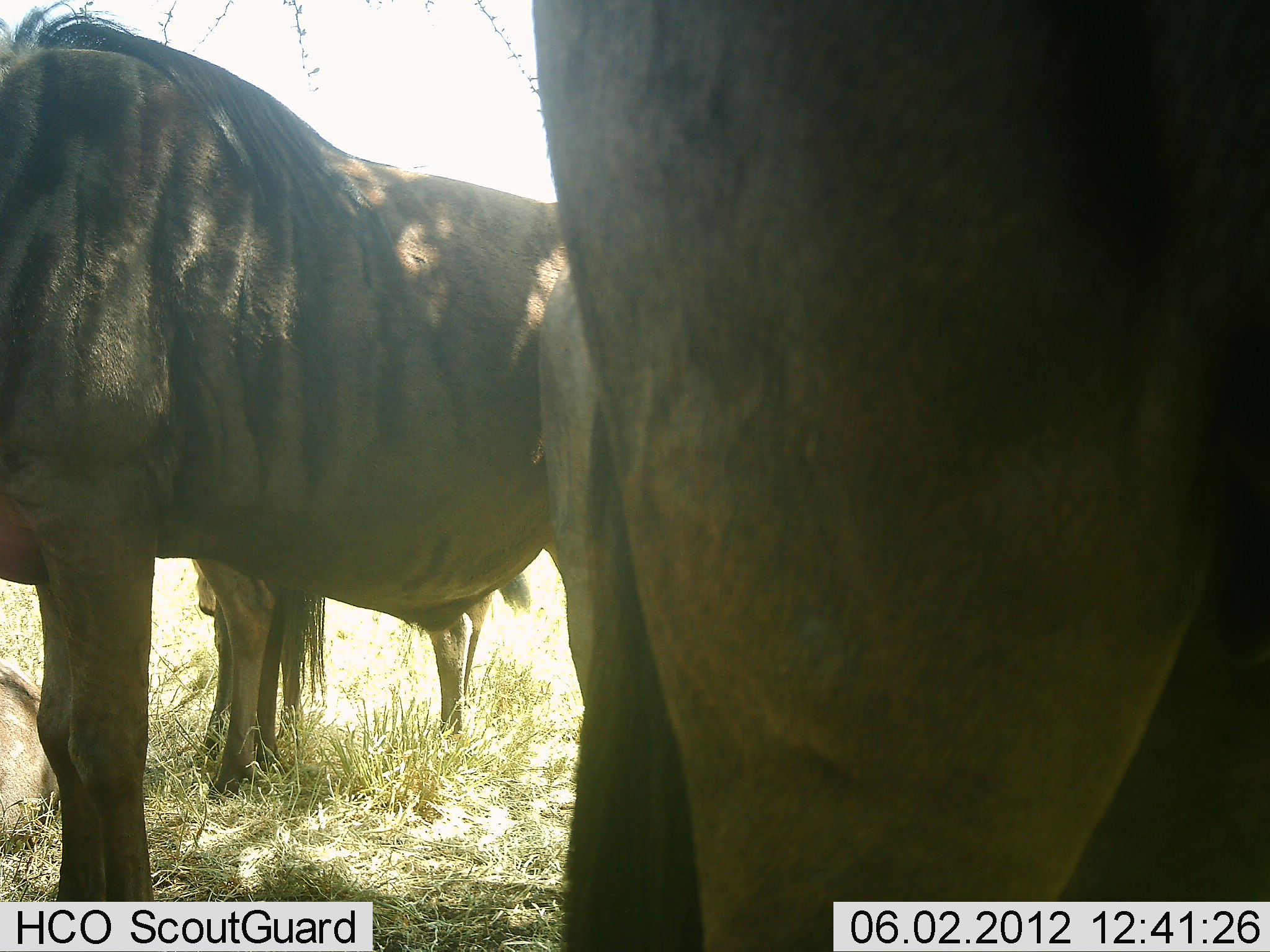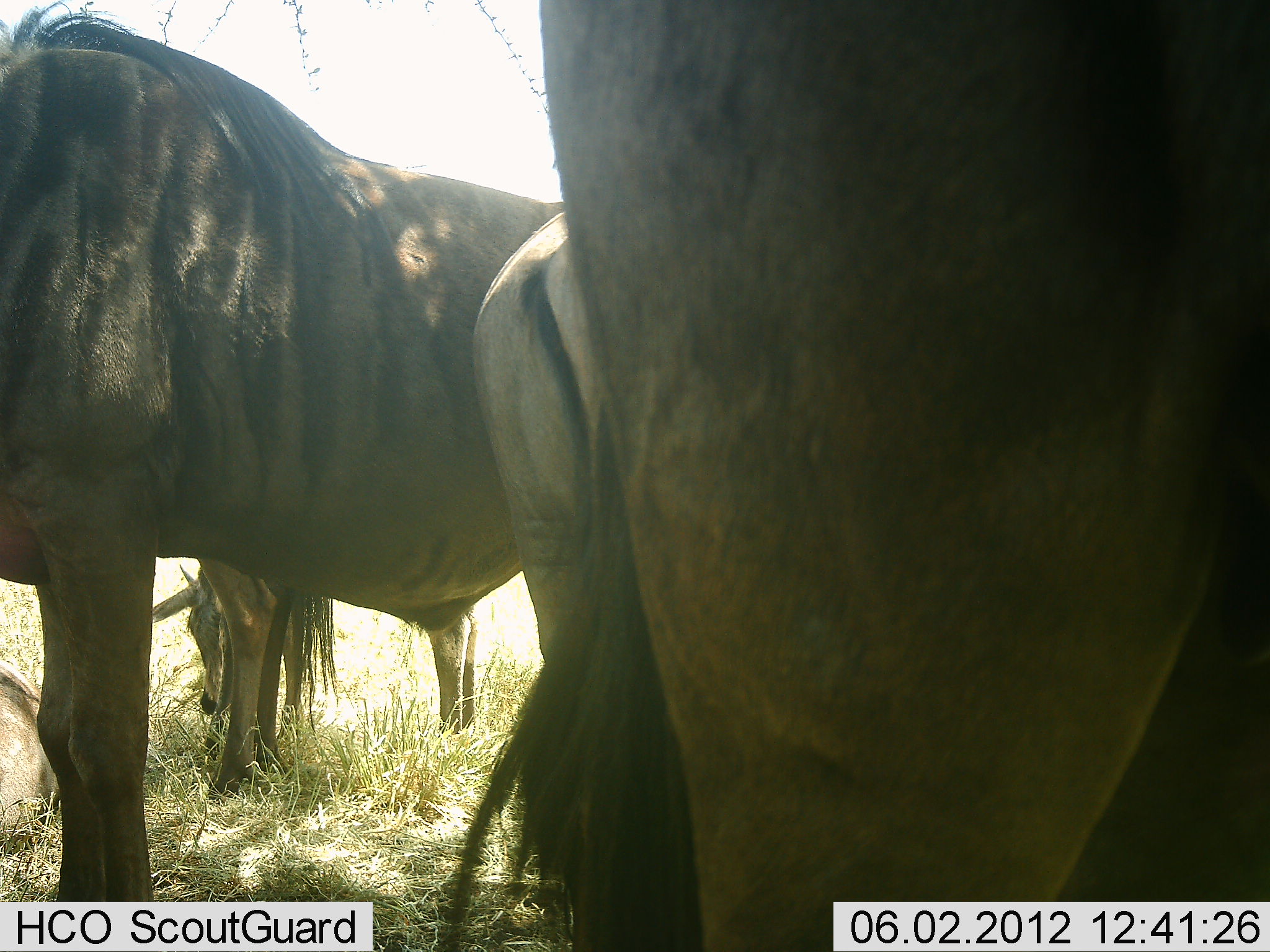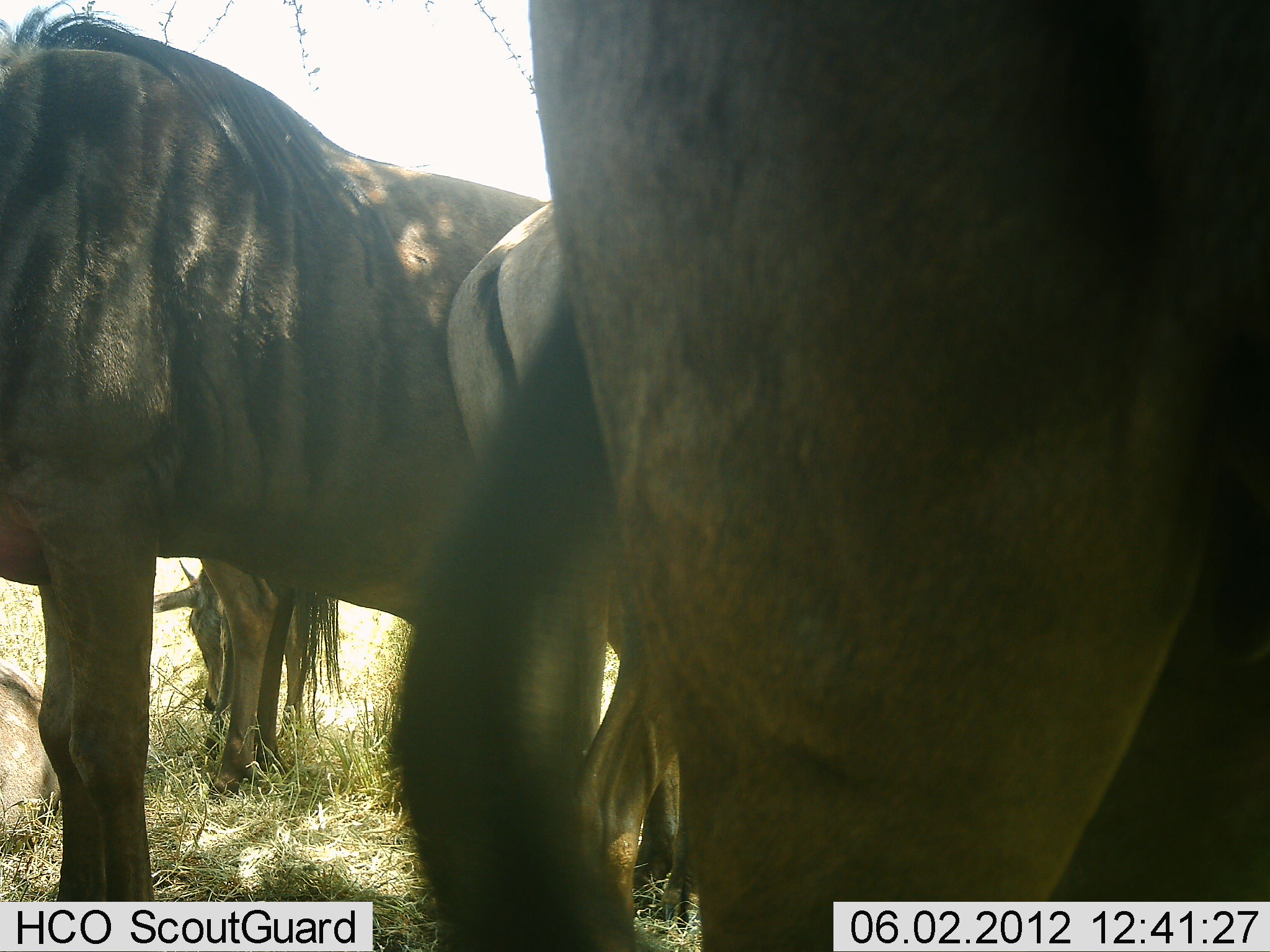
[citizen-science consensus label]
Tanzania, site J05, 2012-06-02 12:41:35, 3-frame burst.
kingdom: Animalia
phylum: Chordata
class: Mammalia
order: Artiodactyla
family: Bovidae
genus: Connochaetes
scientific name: Connochaetes taurinus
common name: blue wildebeest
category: wildebeest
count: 4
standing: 90%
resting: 30%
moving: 0%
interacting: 0%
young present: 0%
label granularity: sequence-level